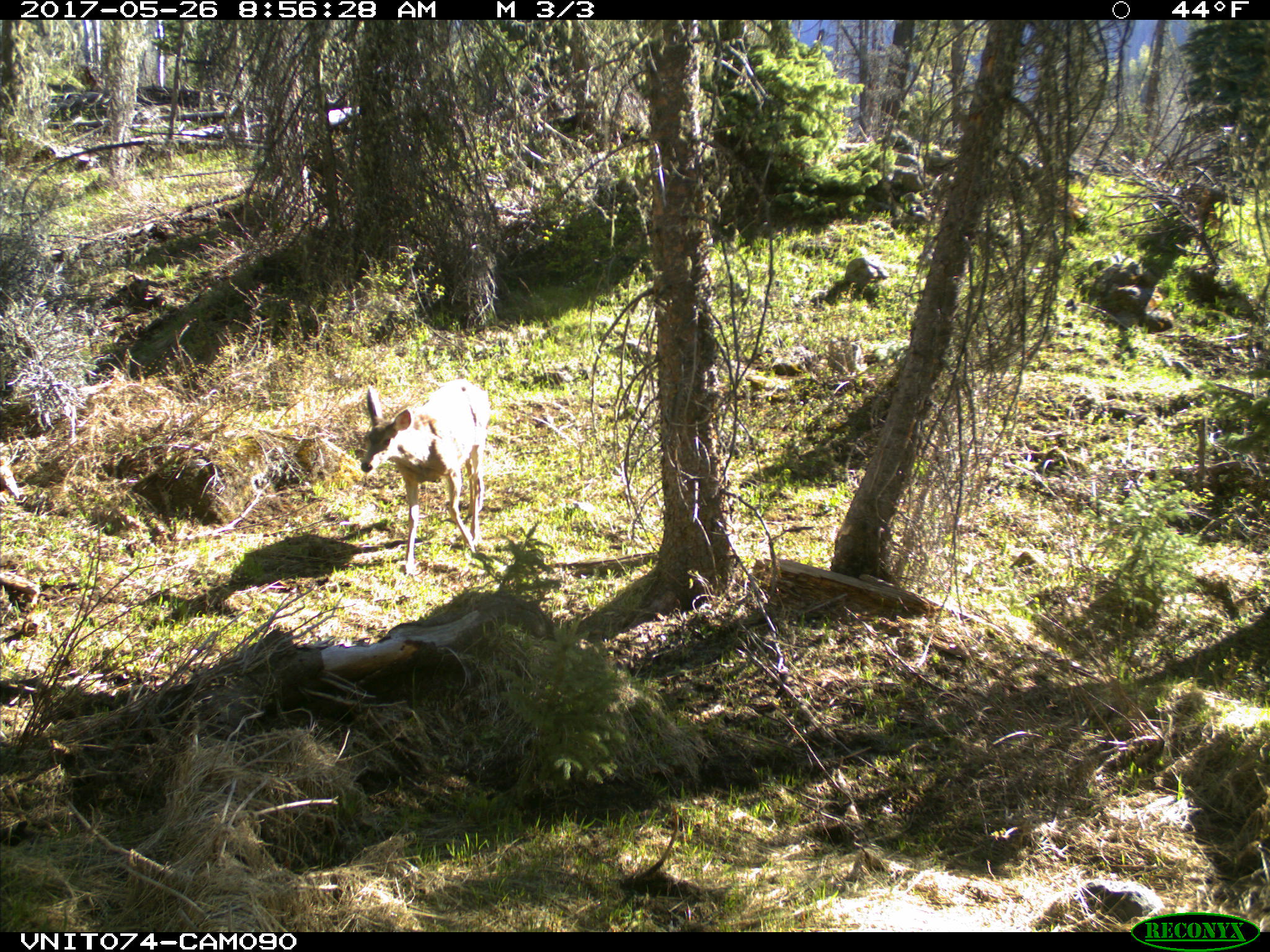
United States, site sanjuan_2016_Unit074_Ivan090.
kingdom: Animalia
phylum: Chordata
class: Mammalia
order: Artiodactyla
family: Cervidae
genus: Odocoileus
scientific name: Odocoileus hemionus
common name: mule deer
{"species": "Odocoileus hemionus (mule deer)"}